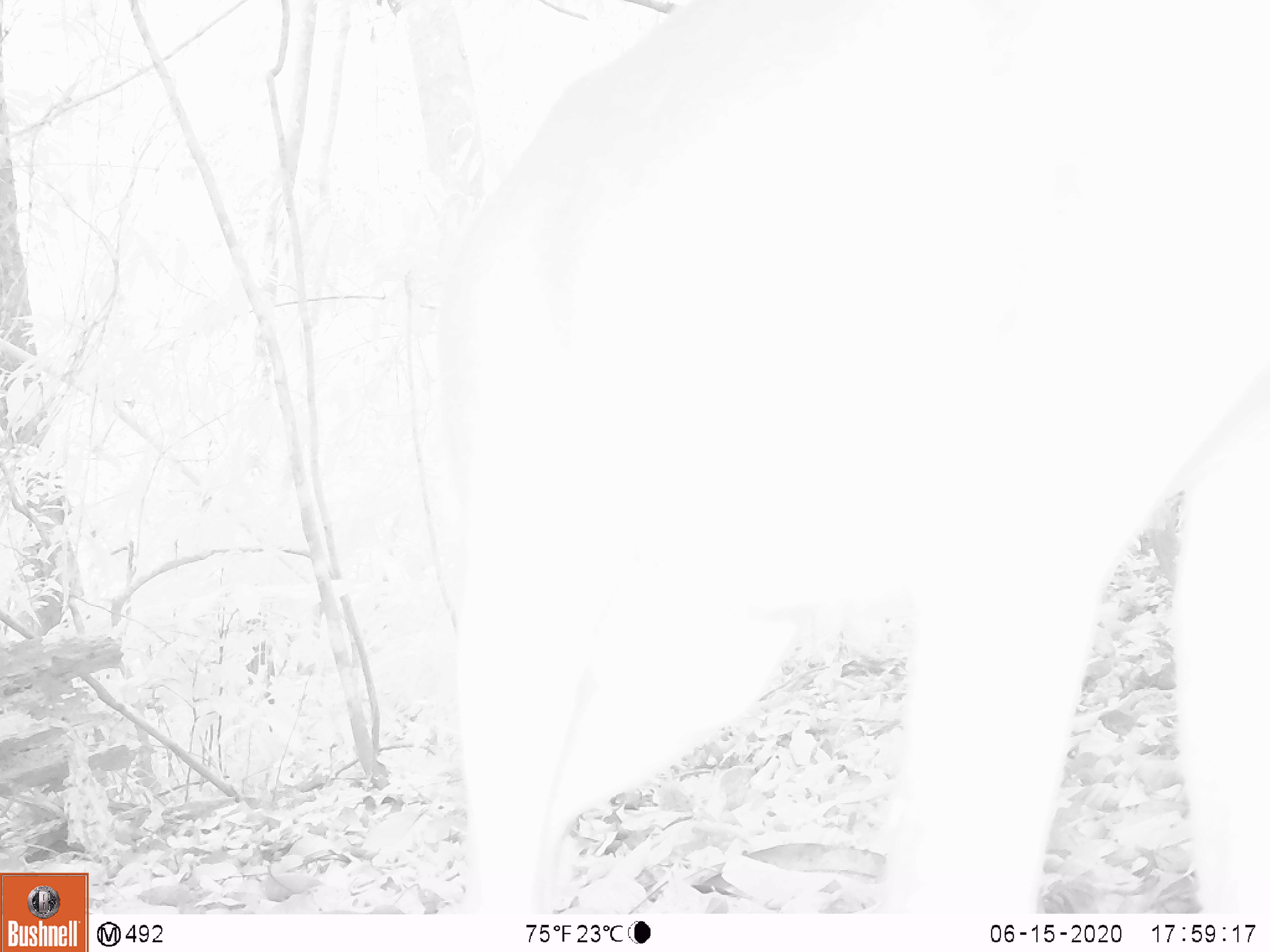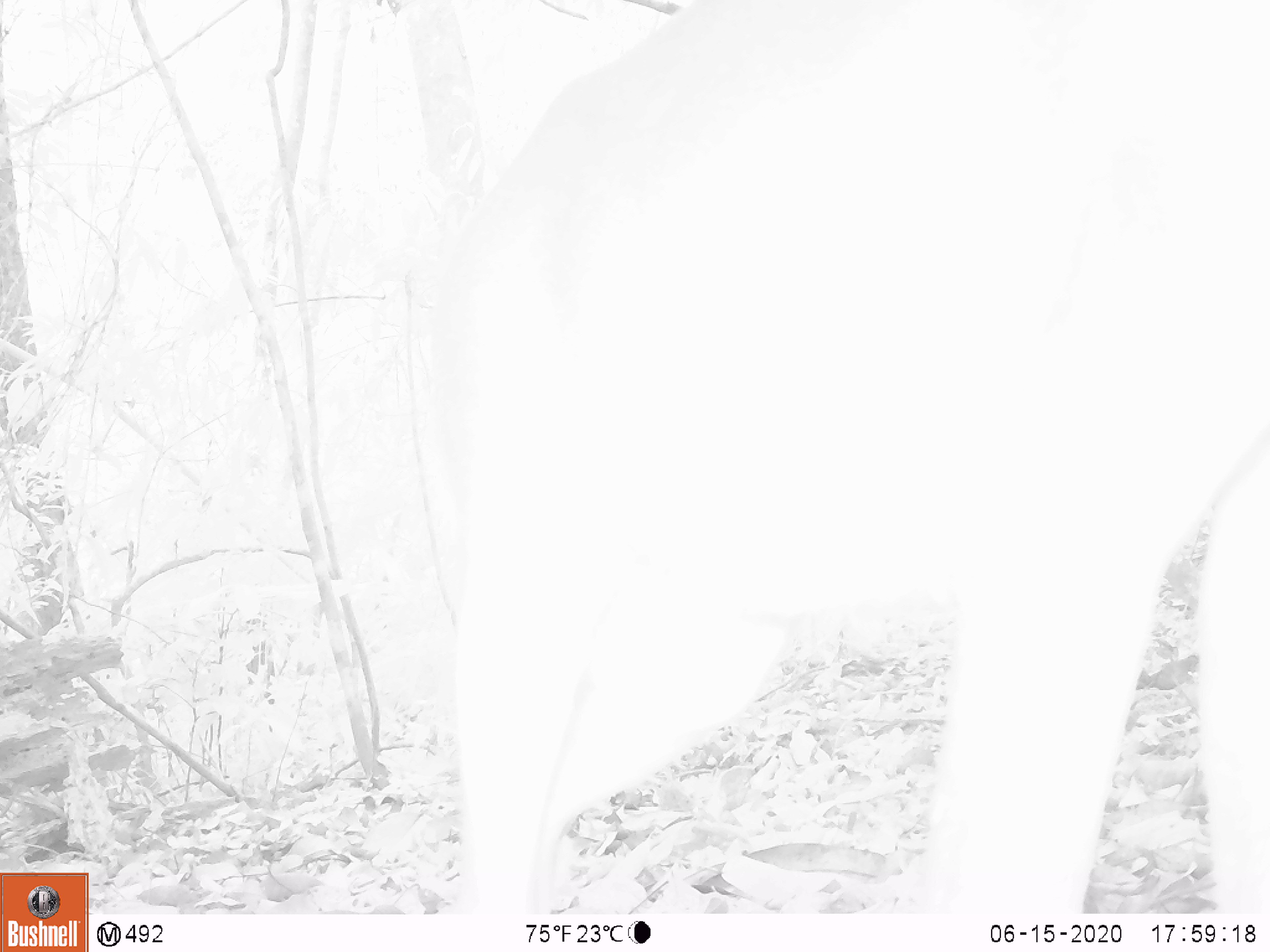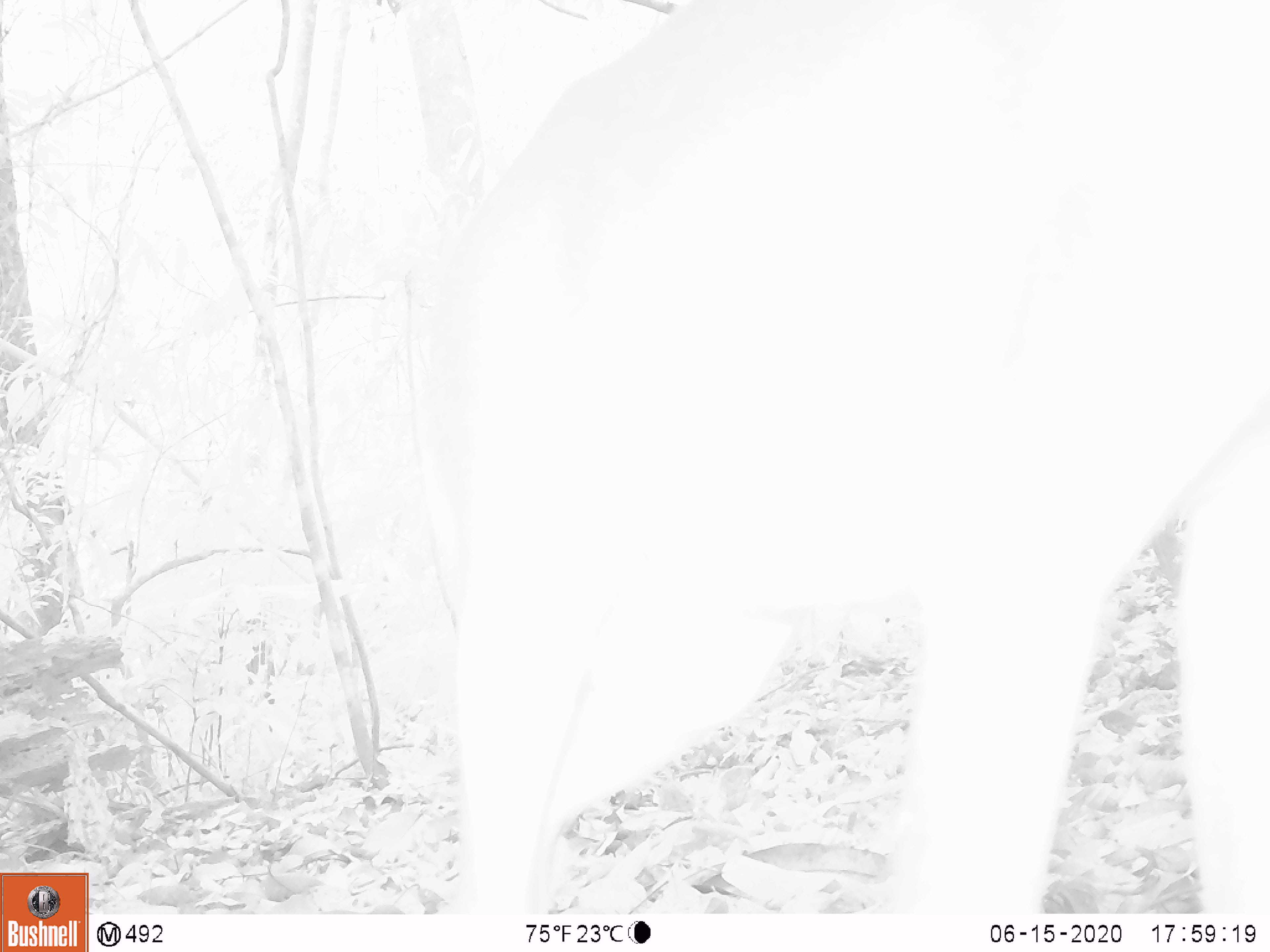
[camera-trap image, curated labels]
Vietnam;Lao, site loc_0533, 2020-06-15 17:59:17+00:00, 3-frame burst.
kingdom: Animalia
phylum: Chordata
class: Mammalia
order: Artiodactyla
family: Cervidae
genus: Muntiacus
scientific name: Muntiacus vuquangensis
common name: large-antlered muntjac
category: large antlered muntjac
Large antlered muntjac (large-antlered muntjac) (Muntiacus vuquangensis). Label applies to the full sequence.